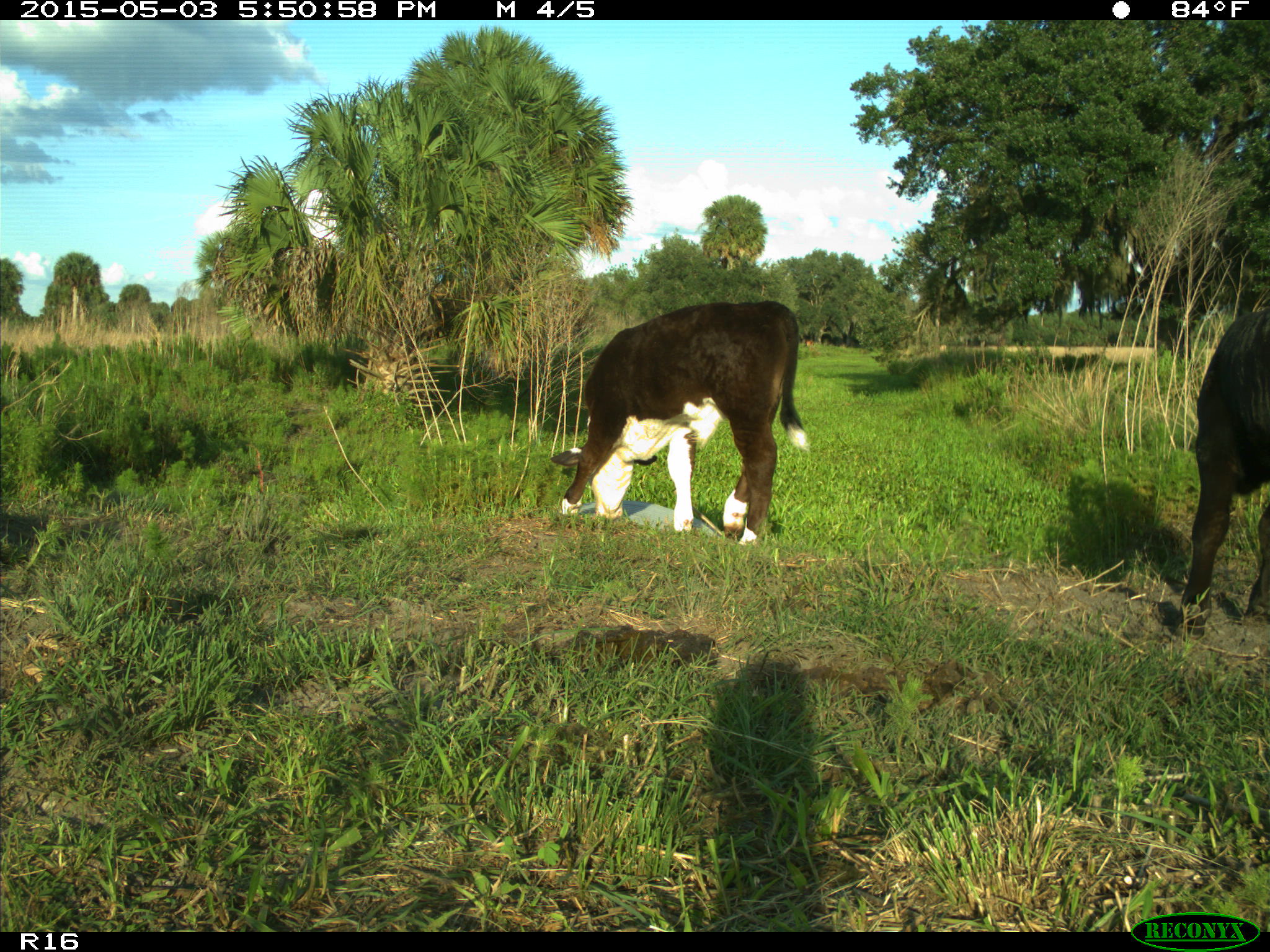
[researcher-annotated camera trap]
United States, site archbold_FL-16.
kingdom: Animalia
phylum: Chordata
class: Mammalia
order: Artiodactyla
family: Bovidae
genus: Bos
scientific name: Bos taurus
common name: domestic cow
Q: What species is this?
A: Bos taurus (domestic cow).